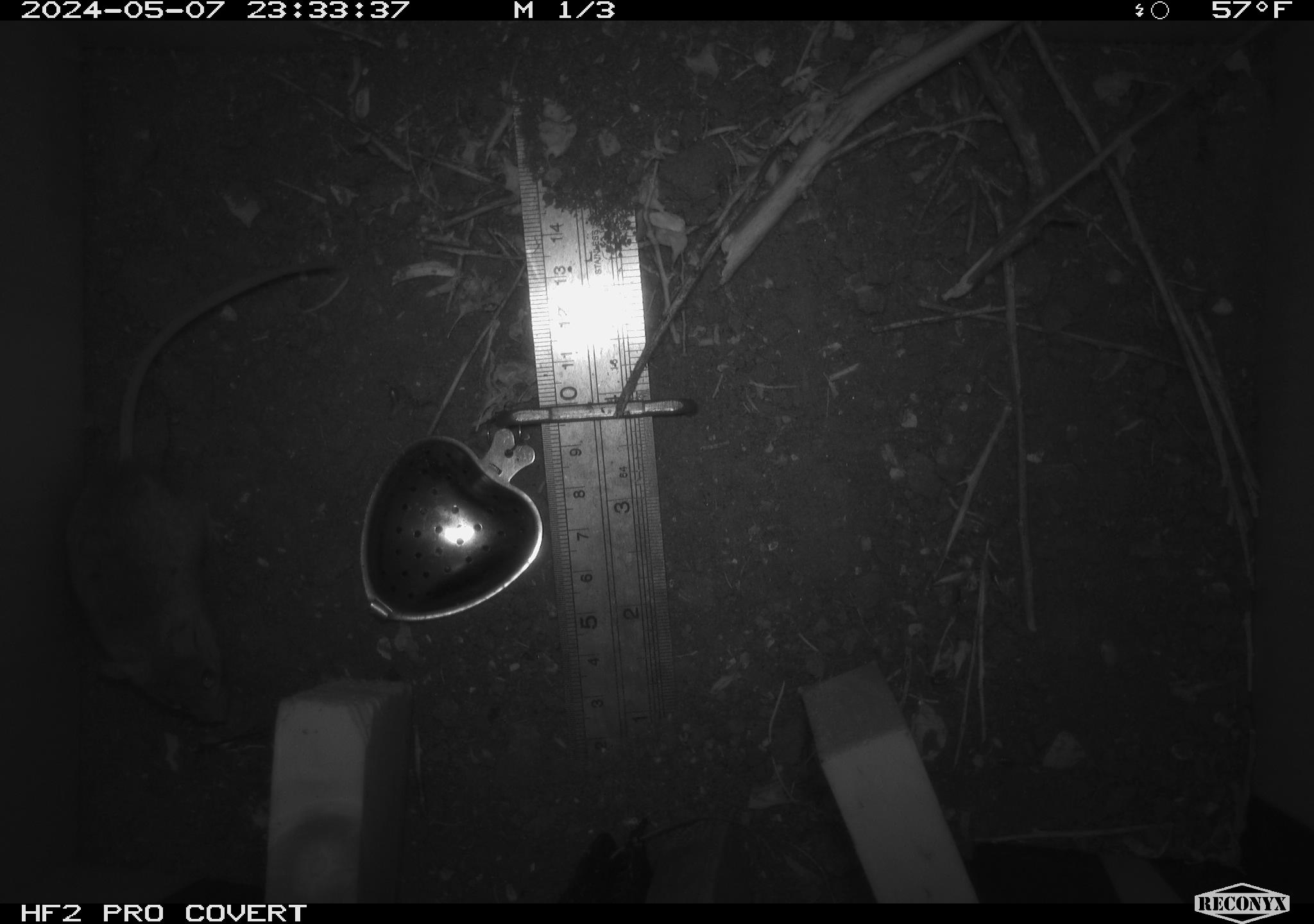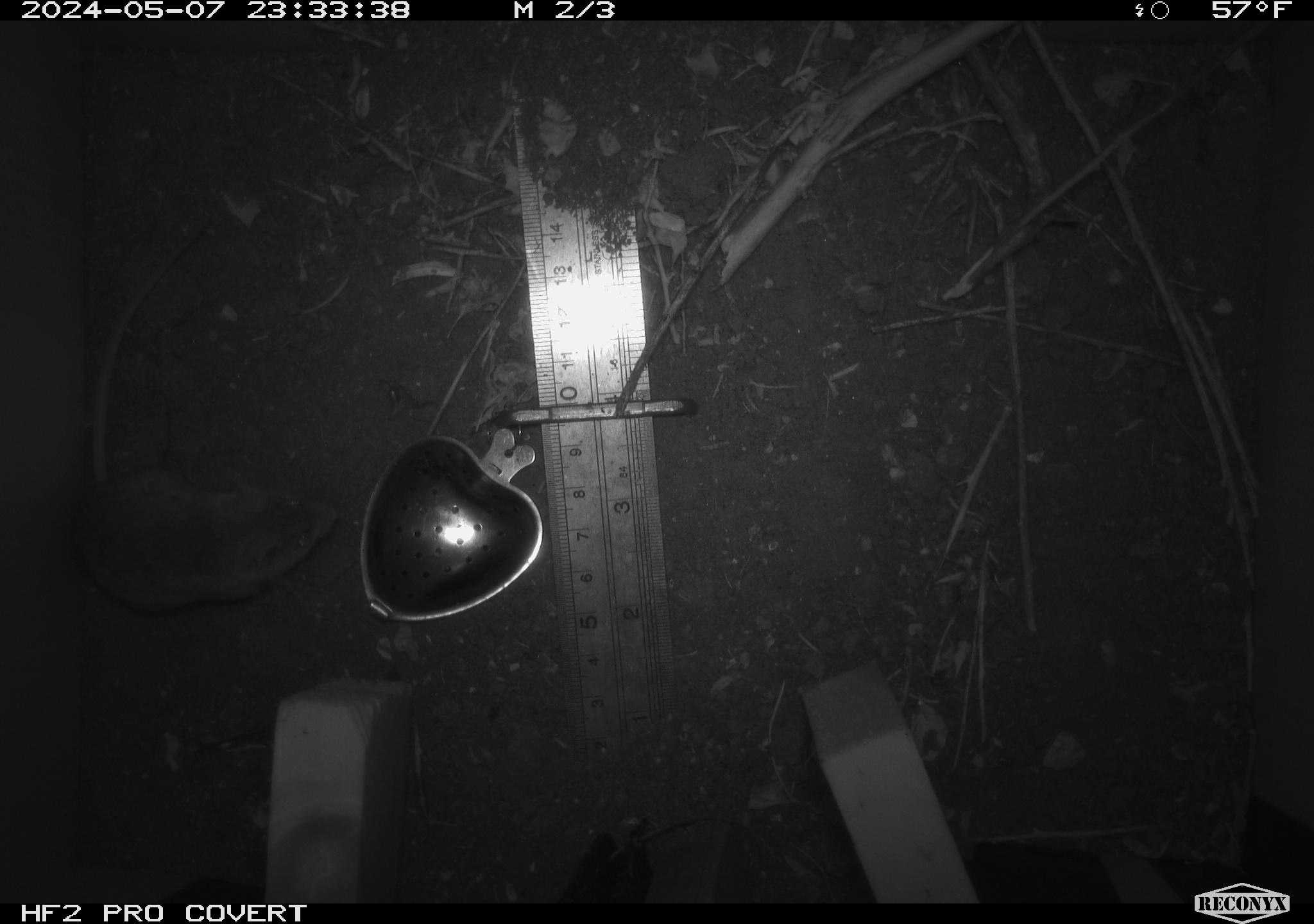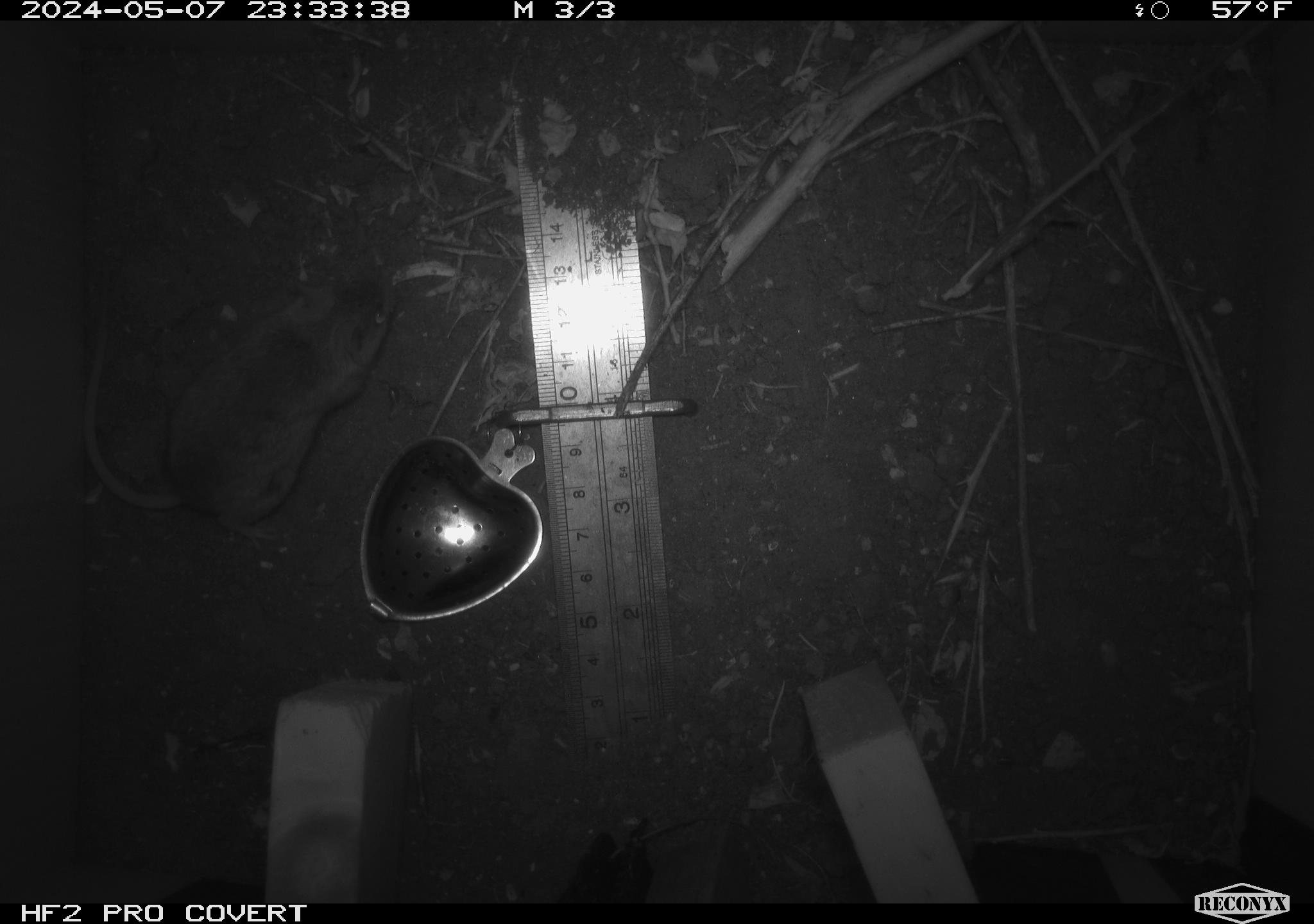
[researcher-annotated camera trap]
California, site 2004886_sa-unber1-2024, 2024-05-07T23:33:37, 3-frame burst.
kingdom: Animalia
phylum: Chordata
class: Mammalia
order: Rodentia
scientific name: Rodentia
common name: mouse species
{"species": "mouse species (Rodentia)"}